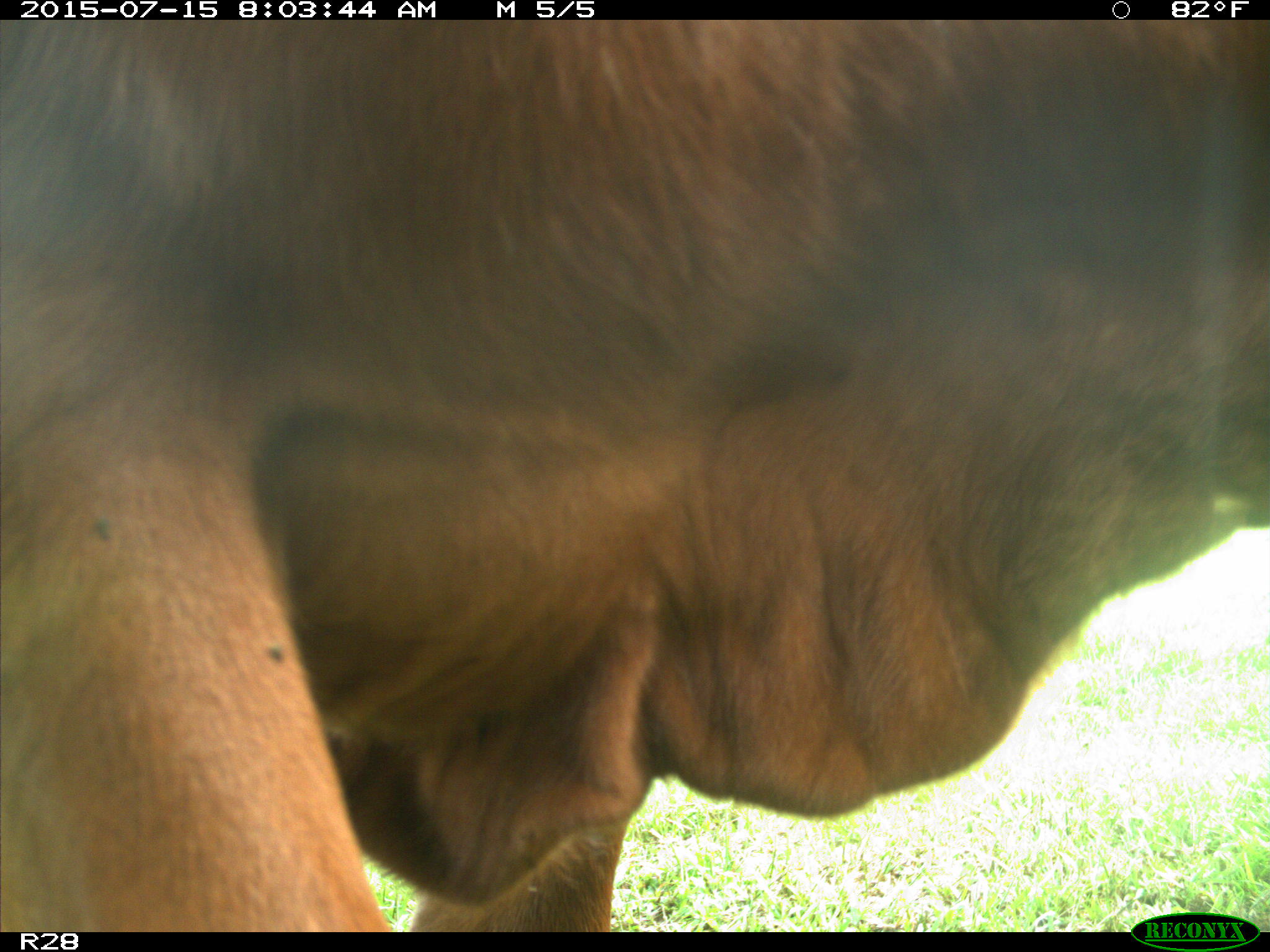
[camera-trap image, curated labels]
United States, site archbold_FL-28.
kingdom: Animalia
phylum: Chordata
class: Mammalia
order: Artiodactyla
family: Bovidae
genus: Bos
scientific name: Bos taurus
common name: domestic cow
Bos taurus (domestic cow).